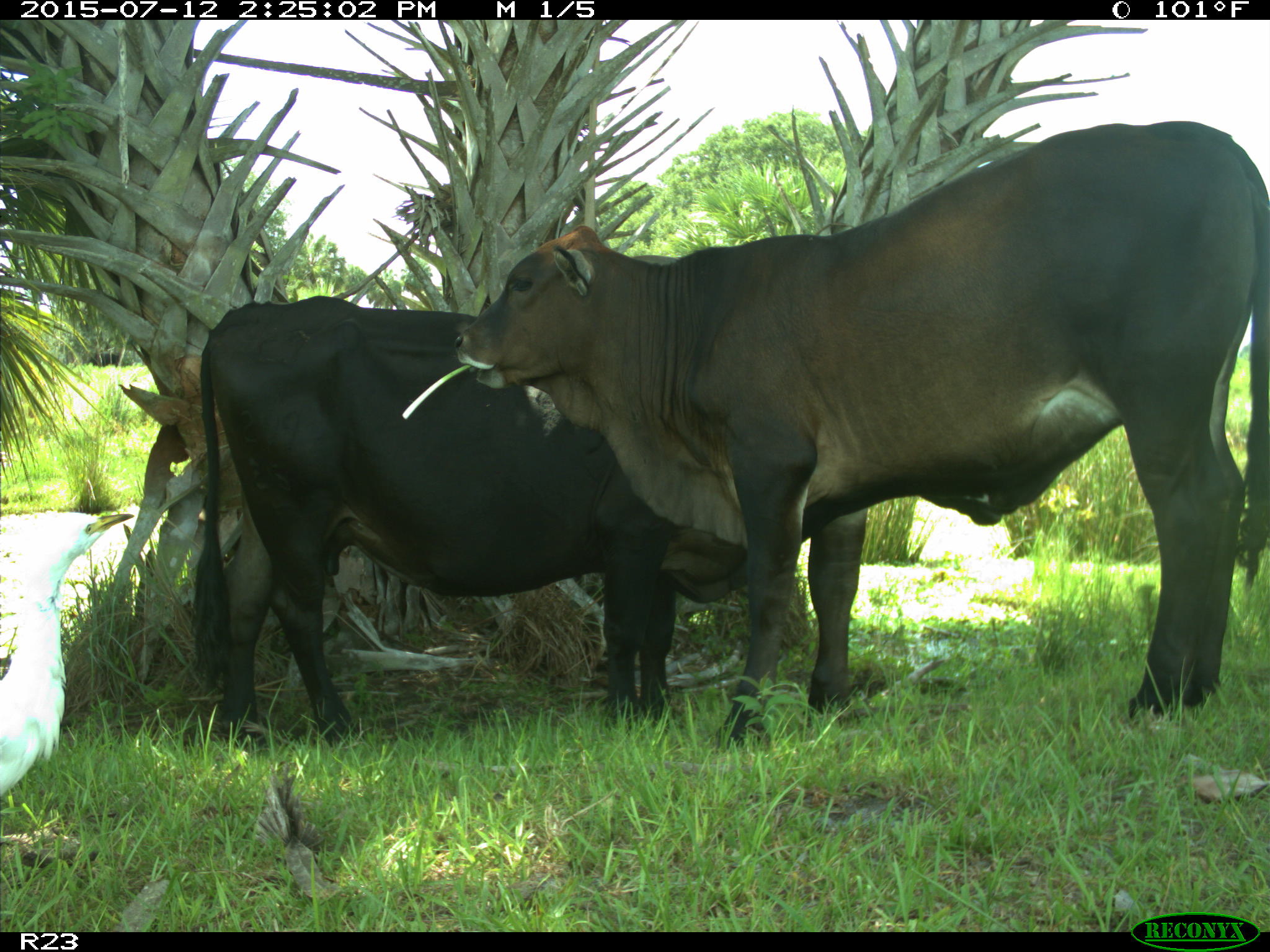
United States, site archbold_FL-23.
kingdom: Animalia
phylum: Chordata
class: Mammalia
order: Artiodactyla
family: Bovidae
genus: Bos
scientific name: Bos taurus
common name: domestic cow